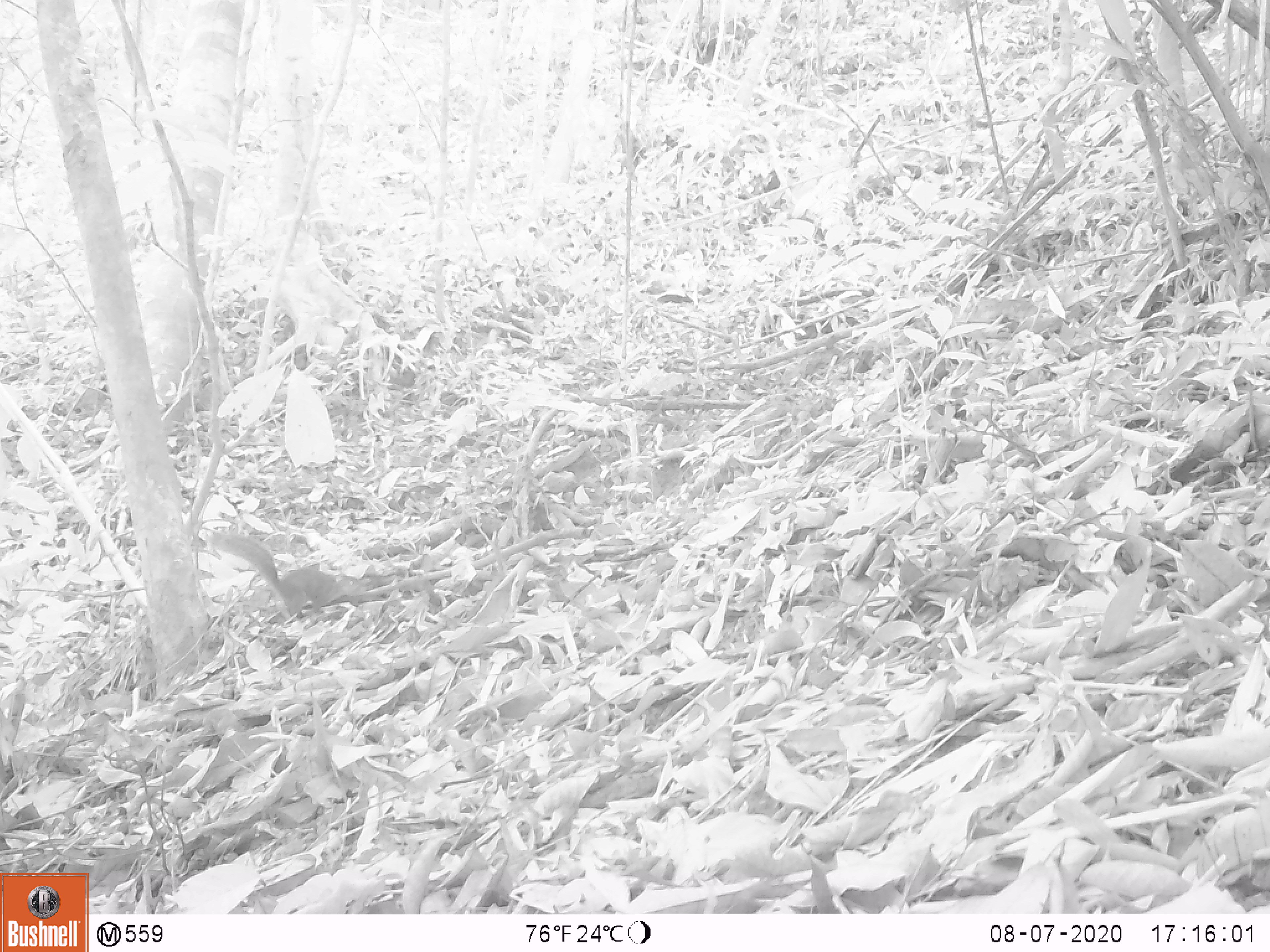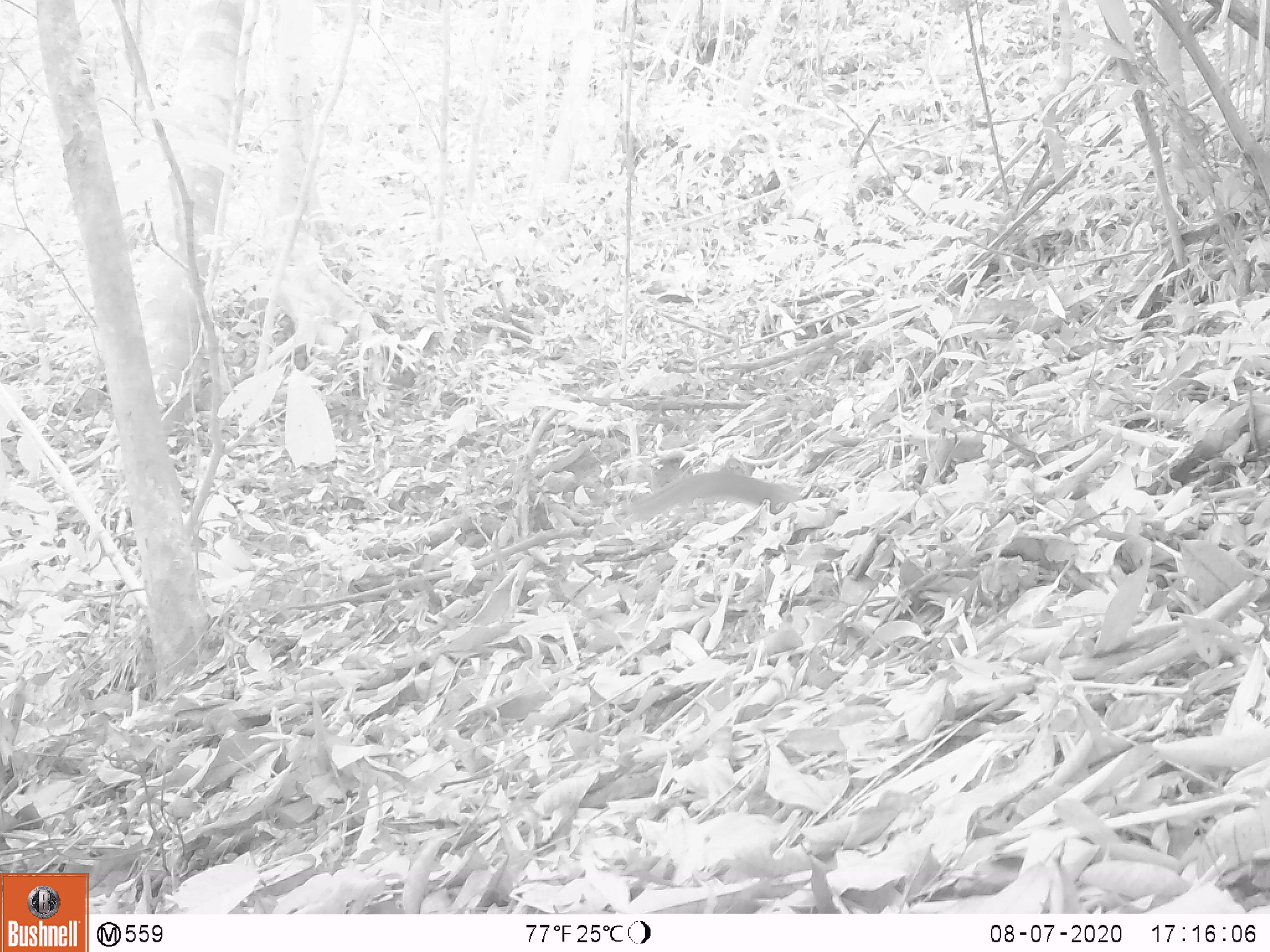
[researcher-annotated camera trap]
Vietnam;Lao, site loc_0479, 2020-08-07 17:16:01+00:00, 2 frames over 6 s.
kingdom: Animalia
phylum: Chordata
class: Mammalia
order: Rodentia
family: Sciuridae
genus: Sciurus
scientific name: Sciurus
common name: squirrel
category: unidentified squirrel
Unidentified squirrel (squirrel) (Sciurus). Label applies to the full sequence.